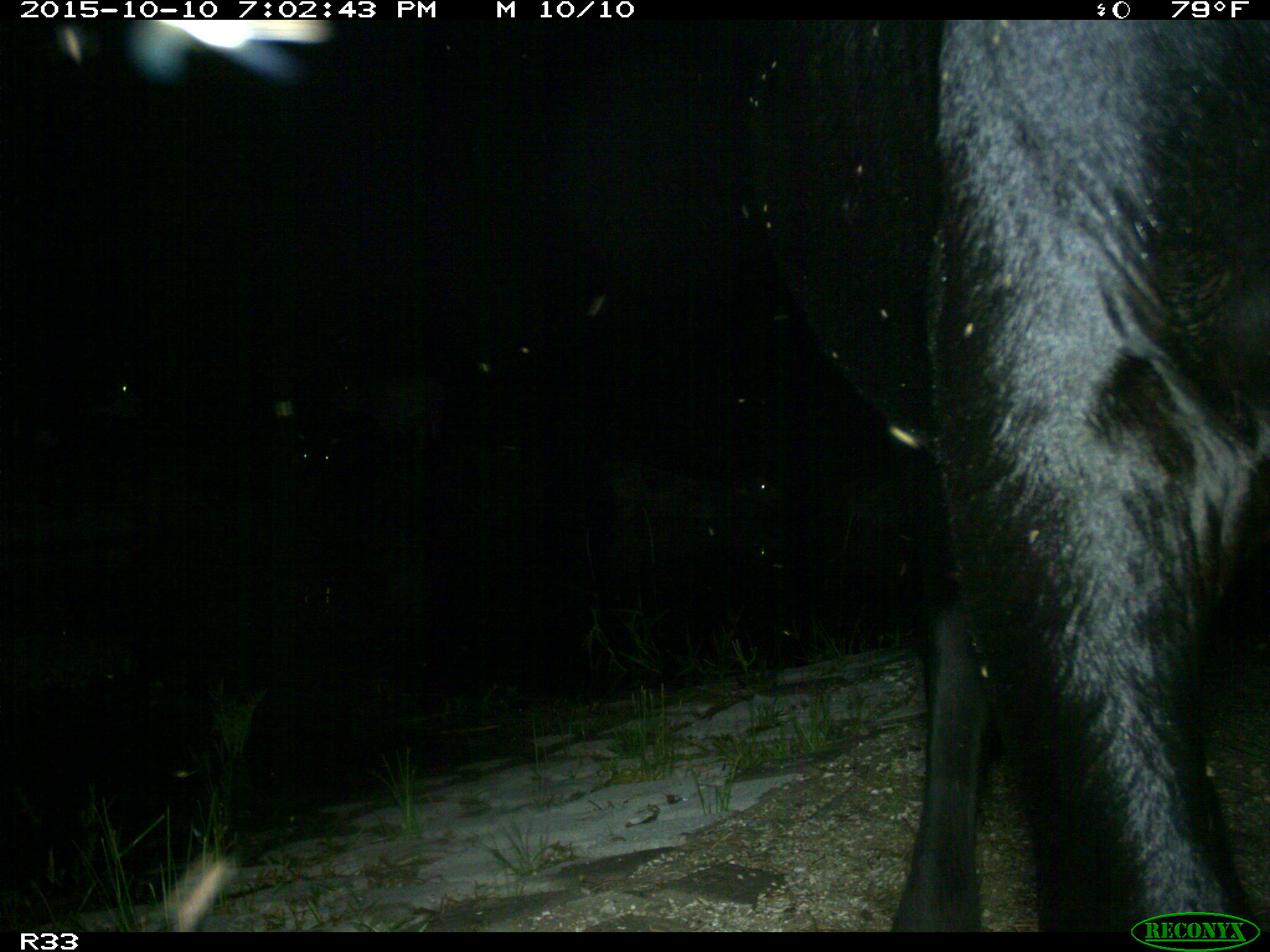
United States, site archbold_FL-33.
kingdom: Animalia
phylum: Chordata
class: Mammalia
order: Artiodactyla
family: Bovidae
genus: Bos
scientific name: Bos taurus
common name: domestic cow